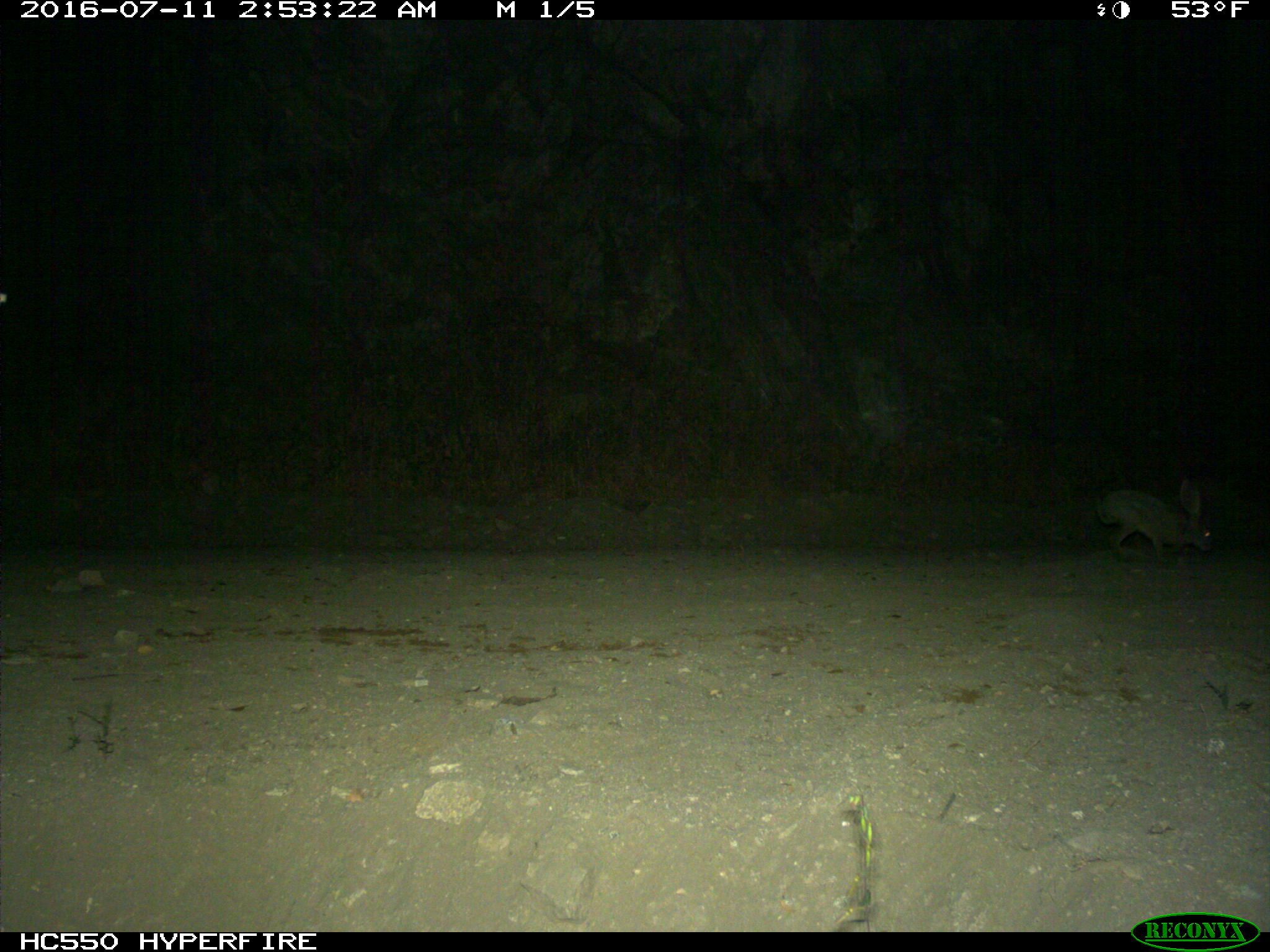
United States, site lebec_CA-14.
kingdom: Animalia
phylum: Chordata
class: Mammalia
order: Lagomorpha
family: Leporidae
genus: Lepus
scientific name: Lepus californicus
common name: black-tailed jackrabbit